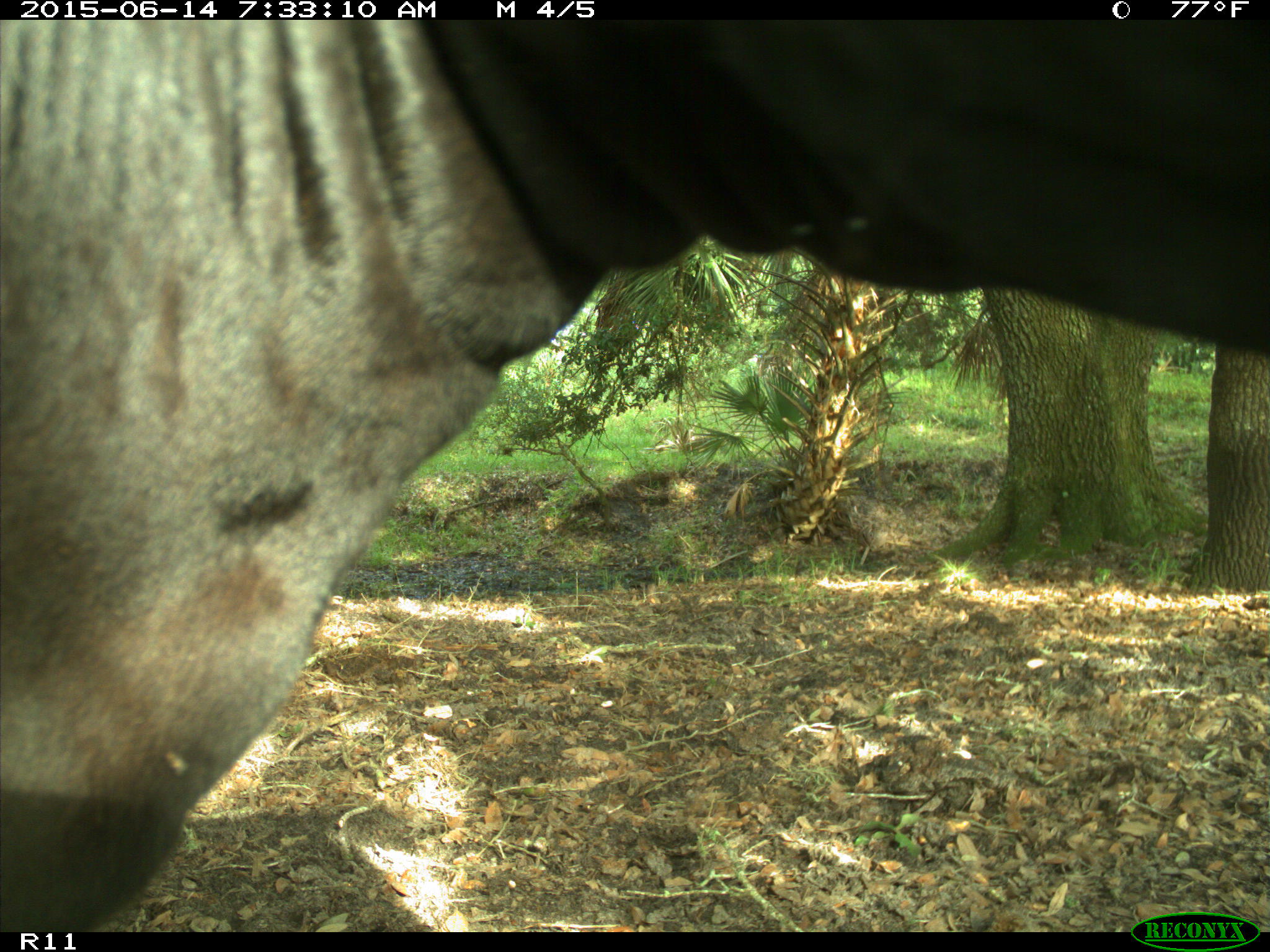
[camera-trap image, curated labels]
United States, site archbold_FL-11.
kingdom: Animalia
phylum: Chordata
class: Mammalia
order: Artiodactyla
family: Bovidae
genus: Bos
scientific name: Bos taurus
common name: domestic cow